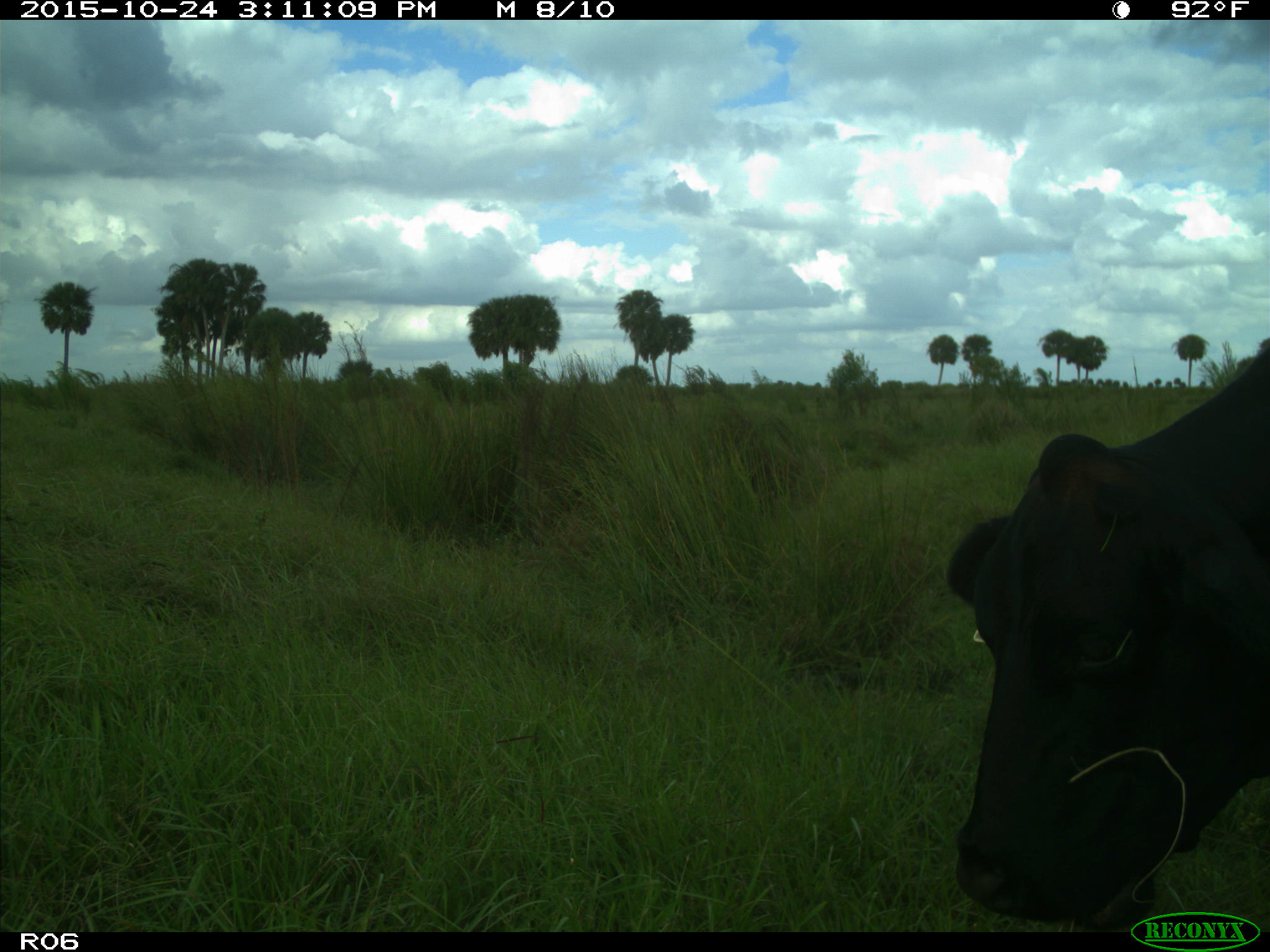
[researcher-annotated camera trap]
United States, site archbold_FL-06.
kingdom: Animalia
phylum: Chordata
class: Mammalia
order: Artiodactyla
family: Bovidae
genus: Bos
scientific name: Bos taurus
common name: domestic cow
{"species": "Bos taurus (domestic cow)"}